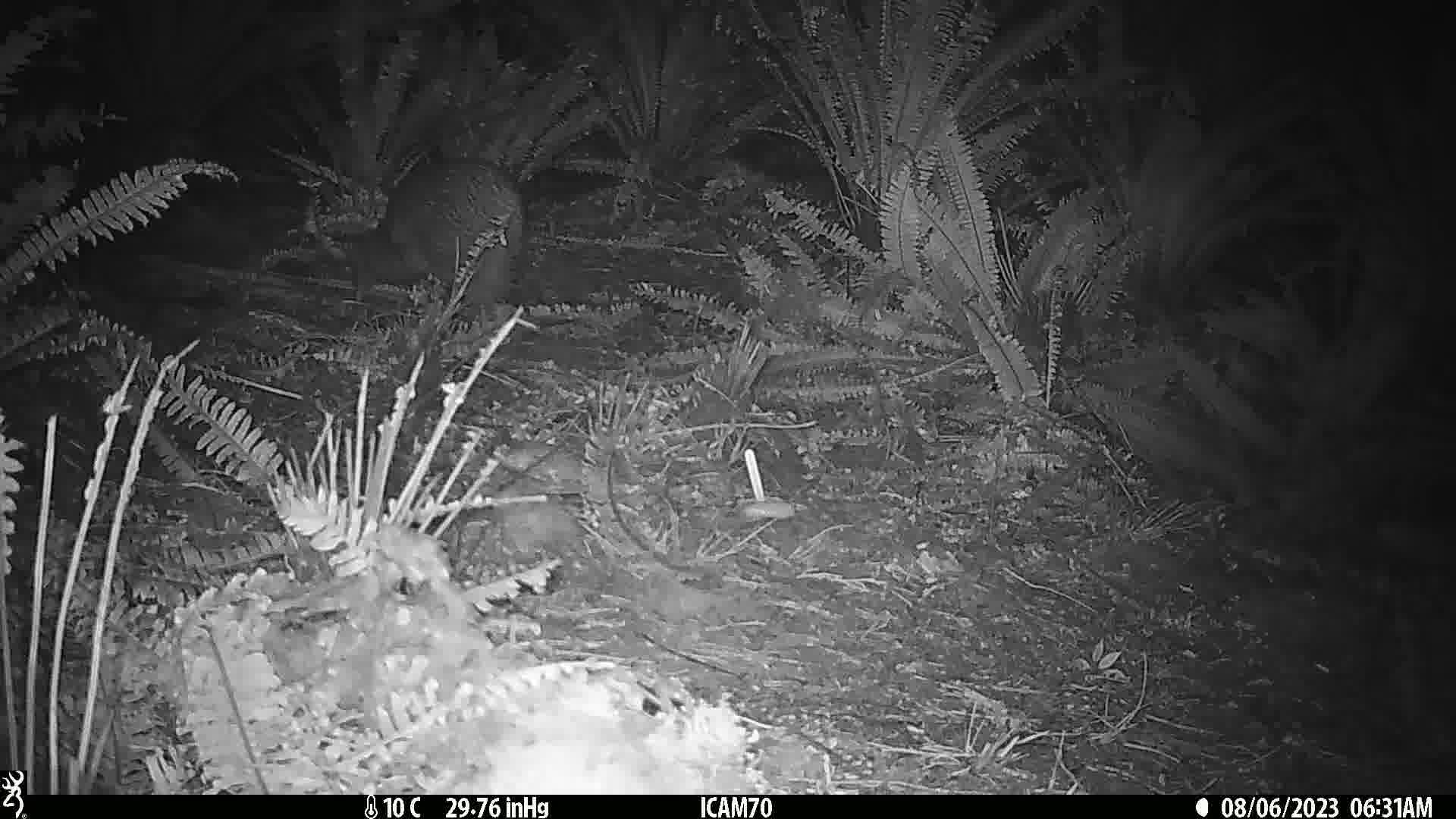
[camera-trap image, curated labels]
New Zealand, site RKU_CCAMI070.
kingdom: Animalia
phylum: Chordata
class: Aves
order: Apterygiformes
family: Apterygidae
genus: Apteryx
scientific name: Apteryx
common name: kiwi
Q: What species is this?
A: Kiwi (Apteryx).